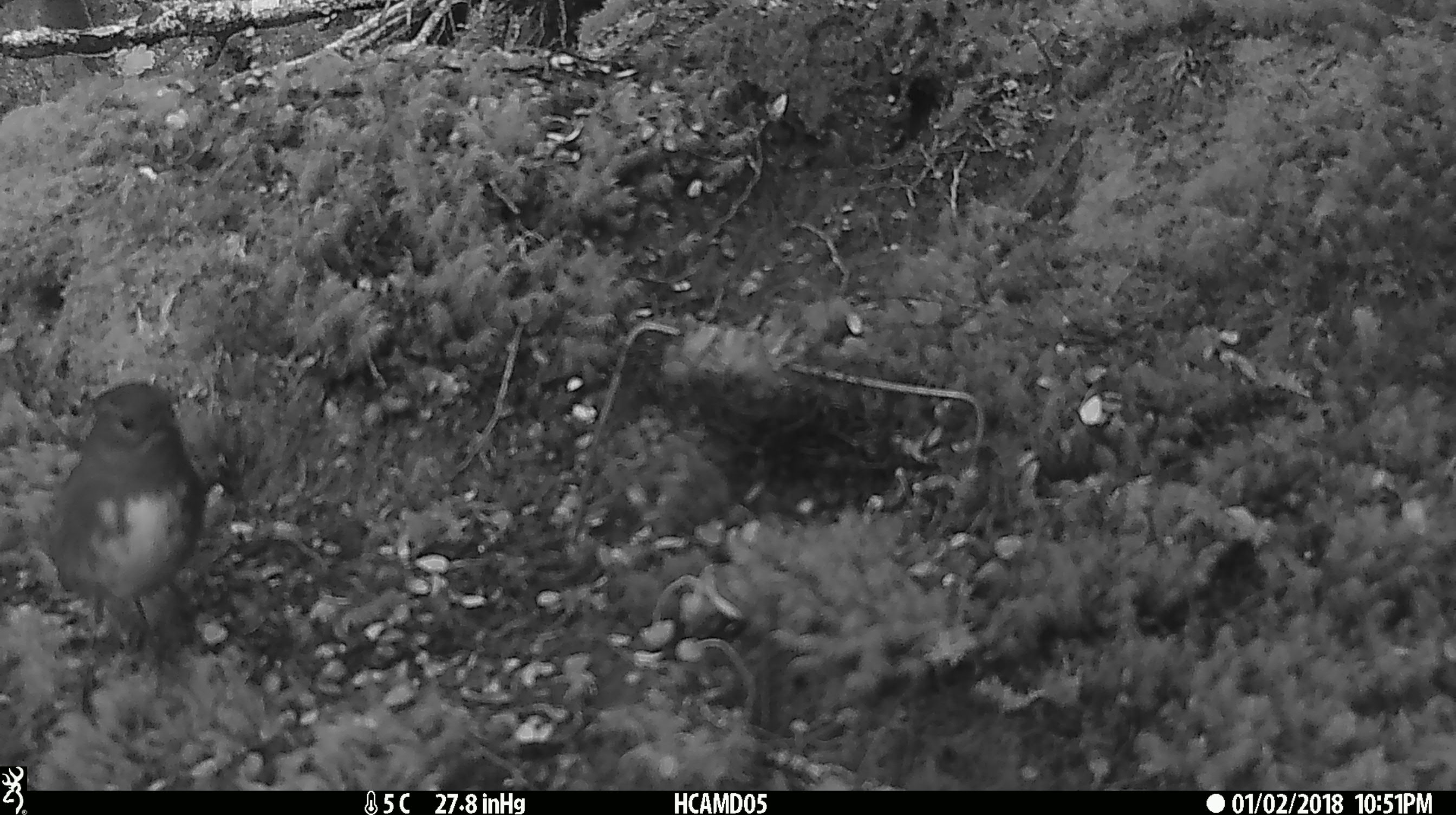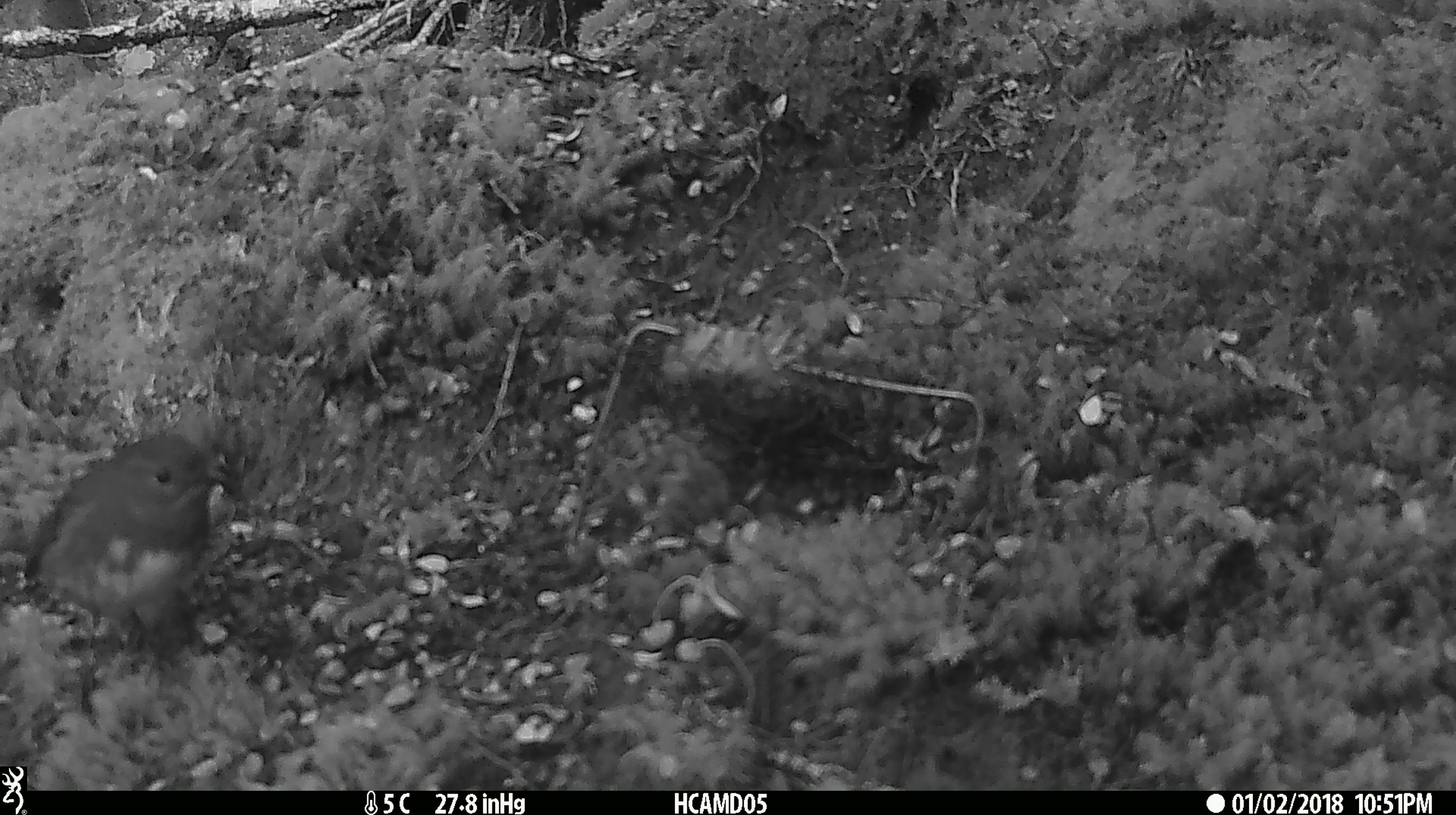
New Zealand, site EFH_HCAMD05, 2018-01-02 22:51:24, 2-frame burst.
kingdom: Animalia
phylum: Chordata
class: Aves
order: Passeriformes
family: Petroicidae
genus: Petroica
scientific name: Petroica australis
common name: new zealand robin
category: robin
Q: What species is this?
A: Robin (new zealand robin) (Petroica australis).